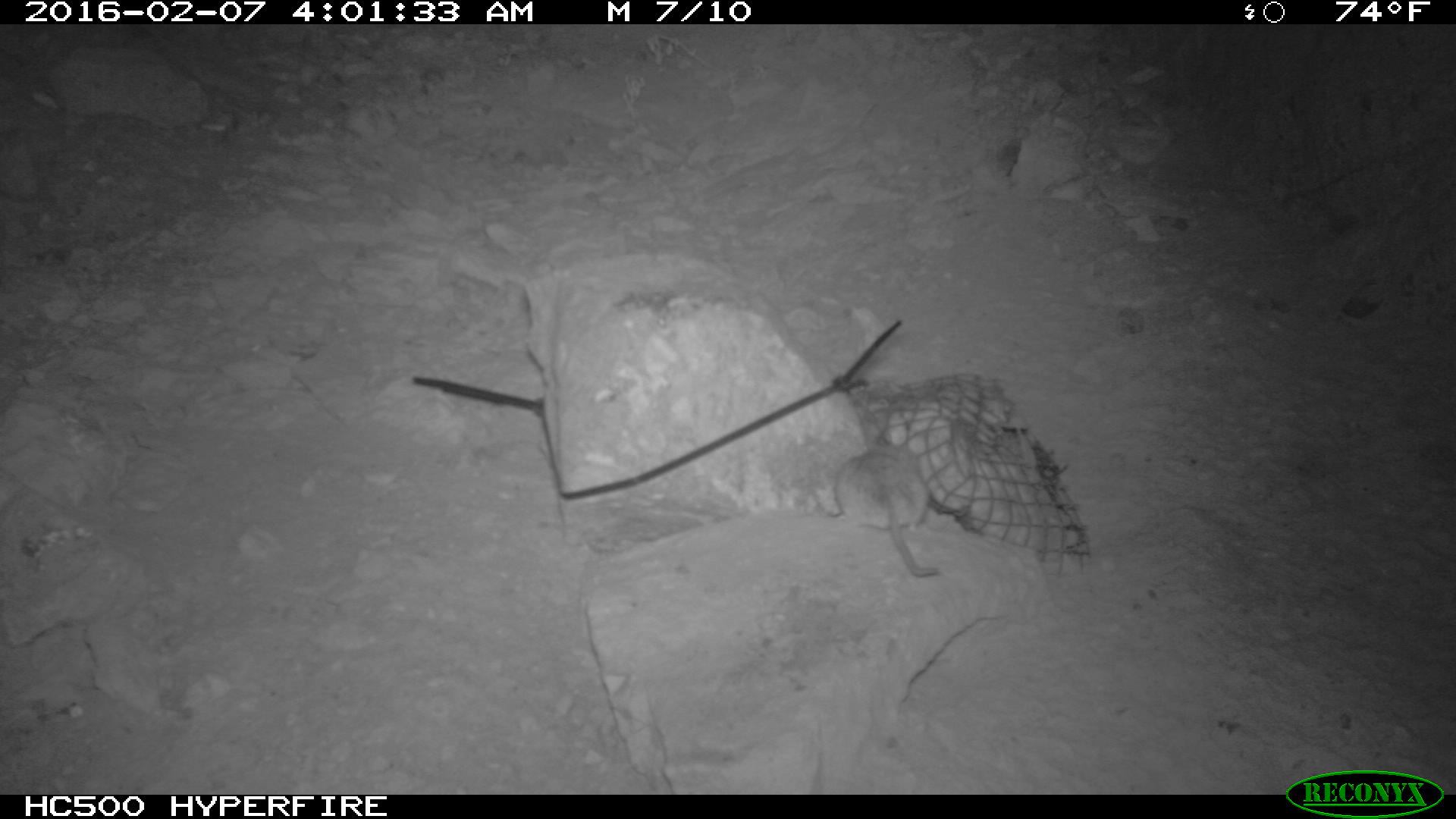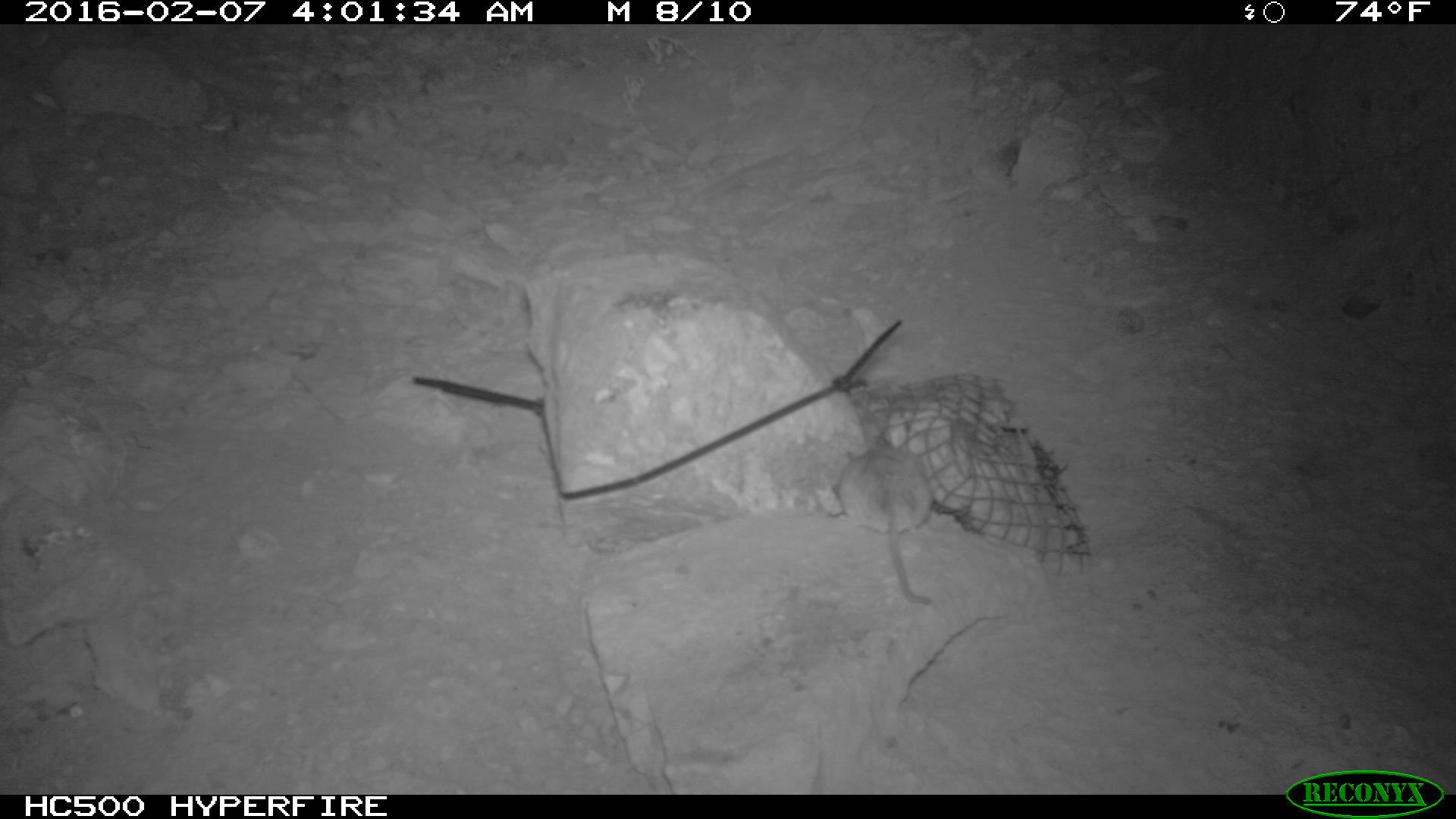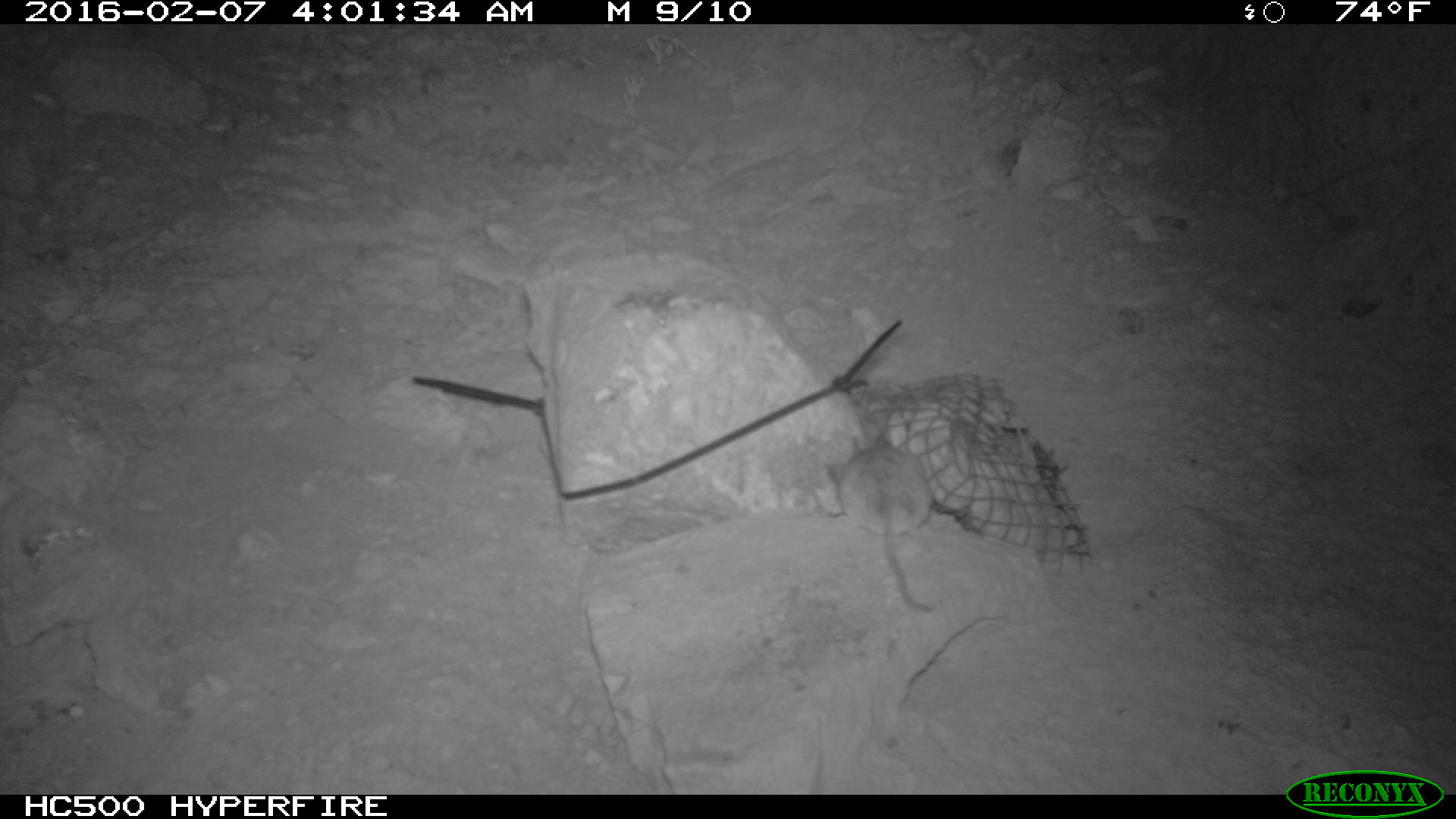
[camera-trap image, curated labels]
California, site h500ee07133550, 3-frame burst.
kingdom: Animalia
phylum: Chordata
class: Mammalia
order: Rodentia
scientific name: Rodentia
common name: rodent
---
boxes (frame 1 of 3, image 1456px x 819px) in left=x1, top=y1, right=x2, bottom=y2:
rodent: left=821, top=444, right=945, bottom=576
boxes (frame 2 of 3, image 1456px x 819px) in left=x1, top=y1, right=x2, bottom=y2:
rodent: left=828, top=447, right=937, bottom=603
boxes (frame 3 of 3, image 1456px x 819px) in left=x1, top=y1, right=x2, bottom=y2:
rodent: left=827, top=435, right=931, bottom=611